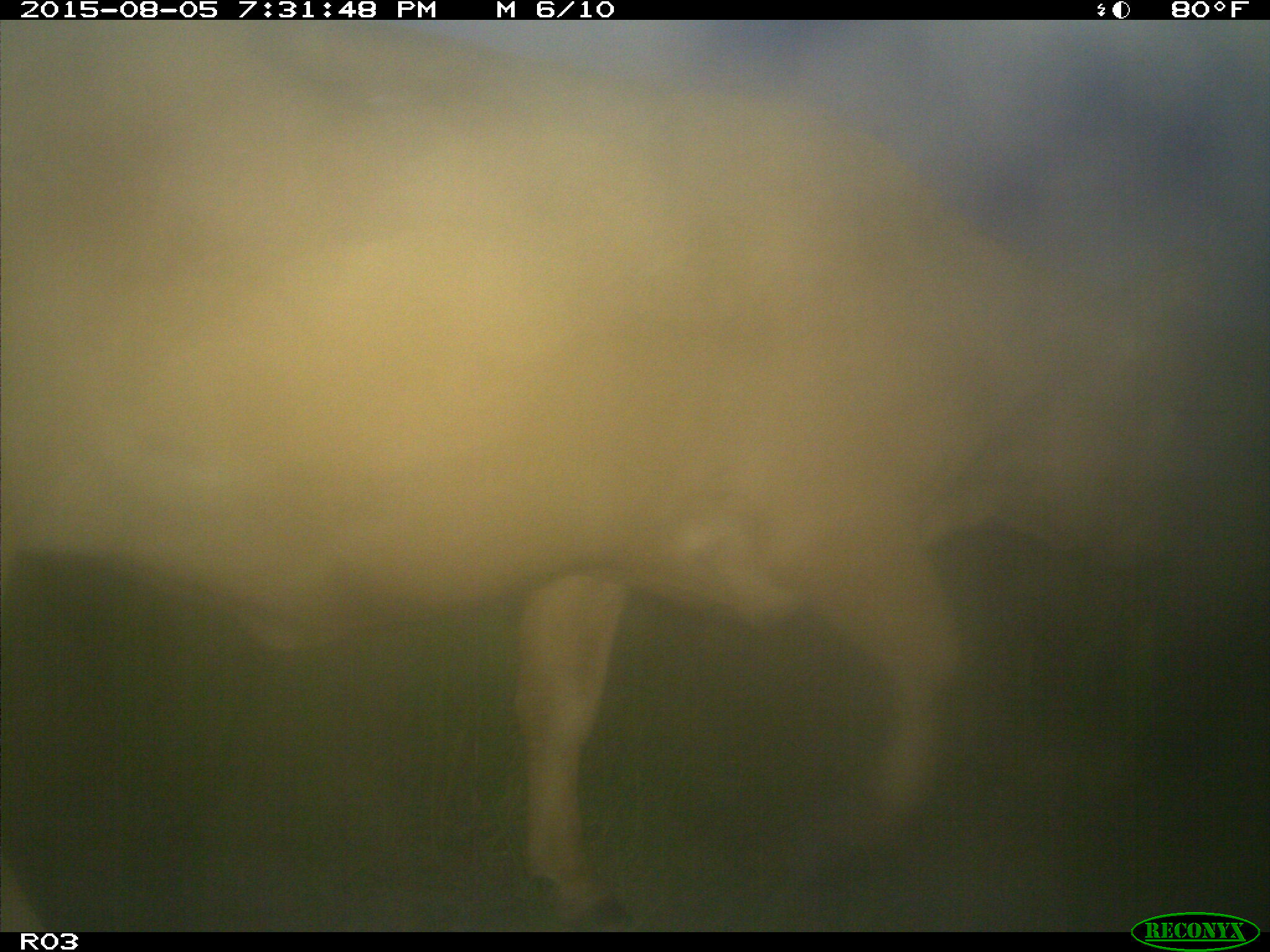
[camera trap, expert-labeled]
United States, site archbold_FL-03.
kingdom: Animalia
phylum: Chordata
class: Mammalia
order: Artiodactyla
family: Bovidae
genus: Bos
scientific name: Bos taurus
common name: domestic cow